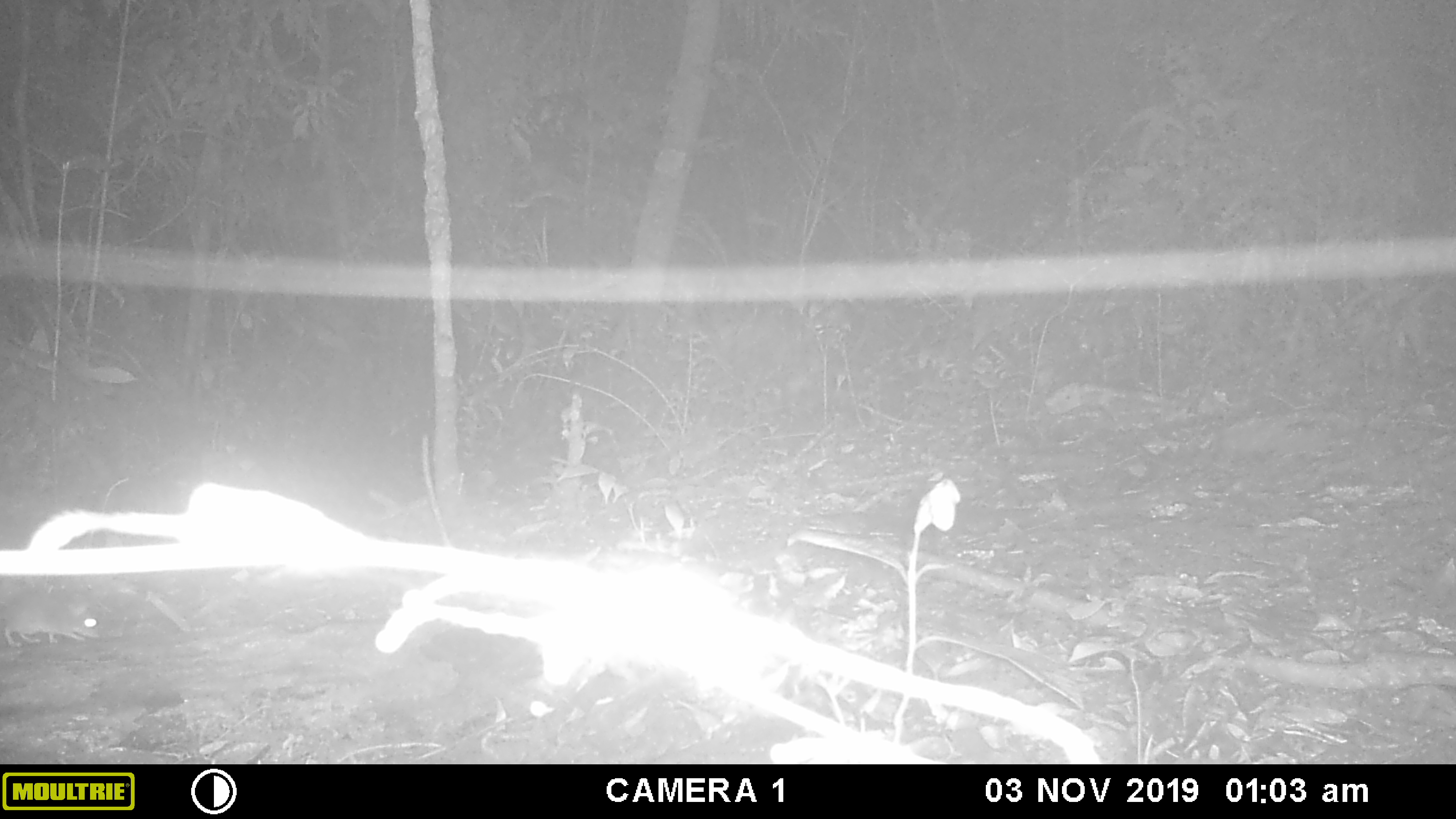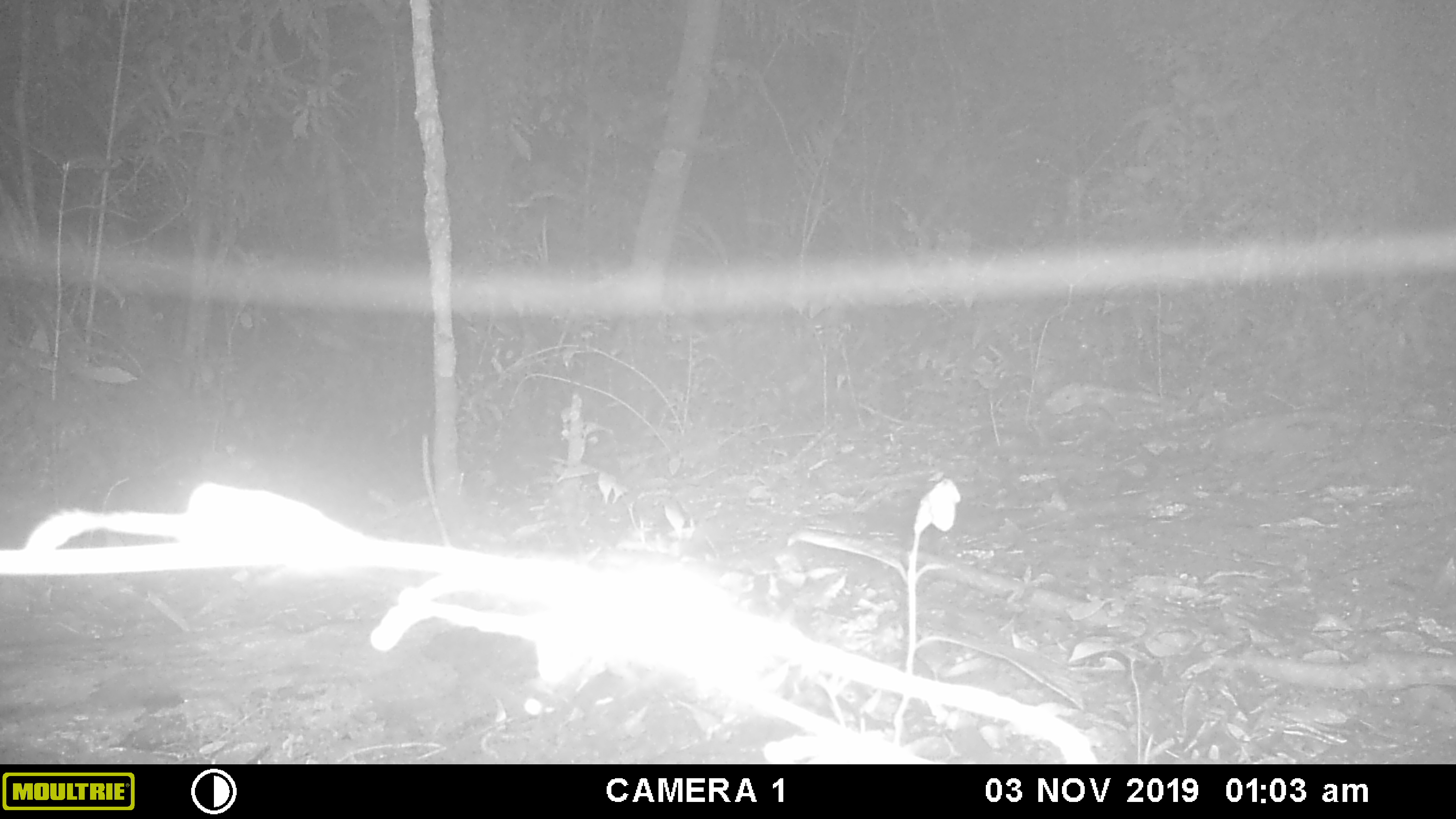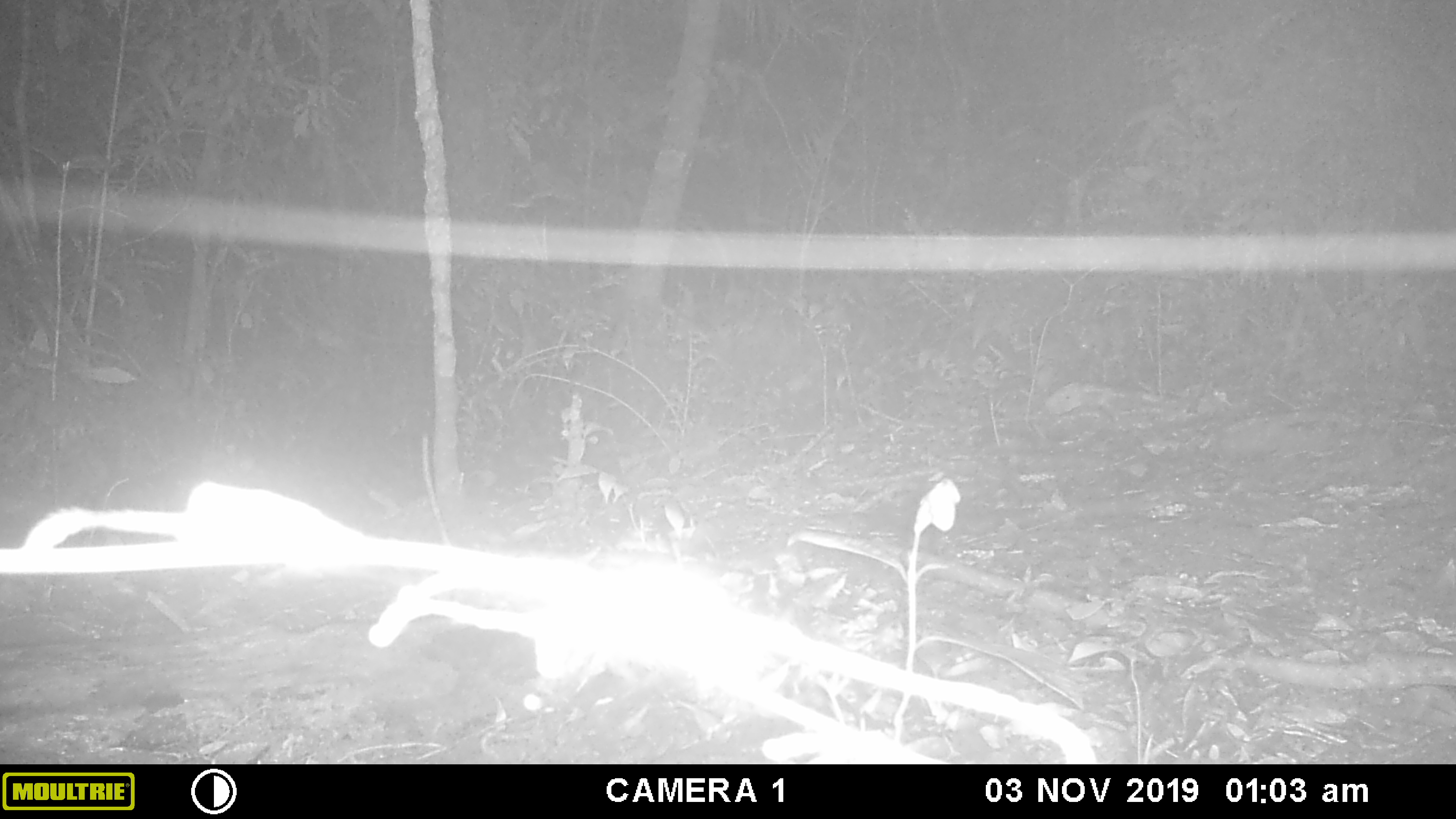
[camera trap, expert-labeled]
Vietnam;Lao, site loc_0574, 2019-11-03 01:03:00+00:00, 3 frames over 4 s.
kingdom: Animalia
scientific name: Animalia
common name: animal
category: unidentified animal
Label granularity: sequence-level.